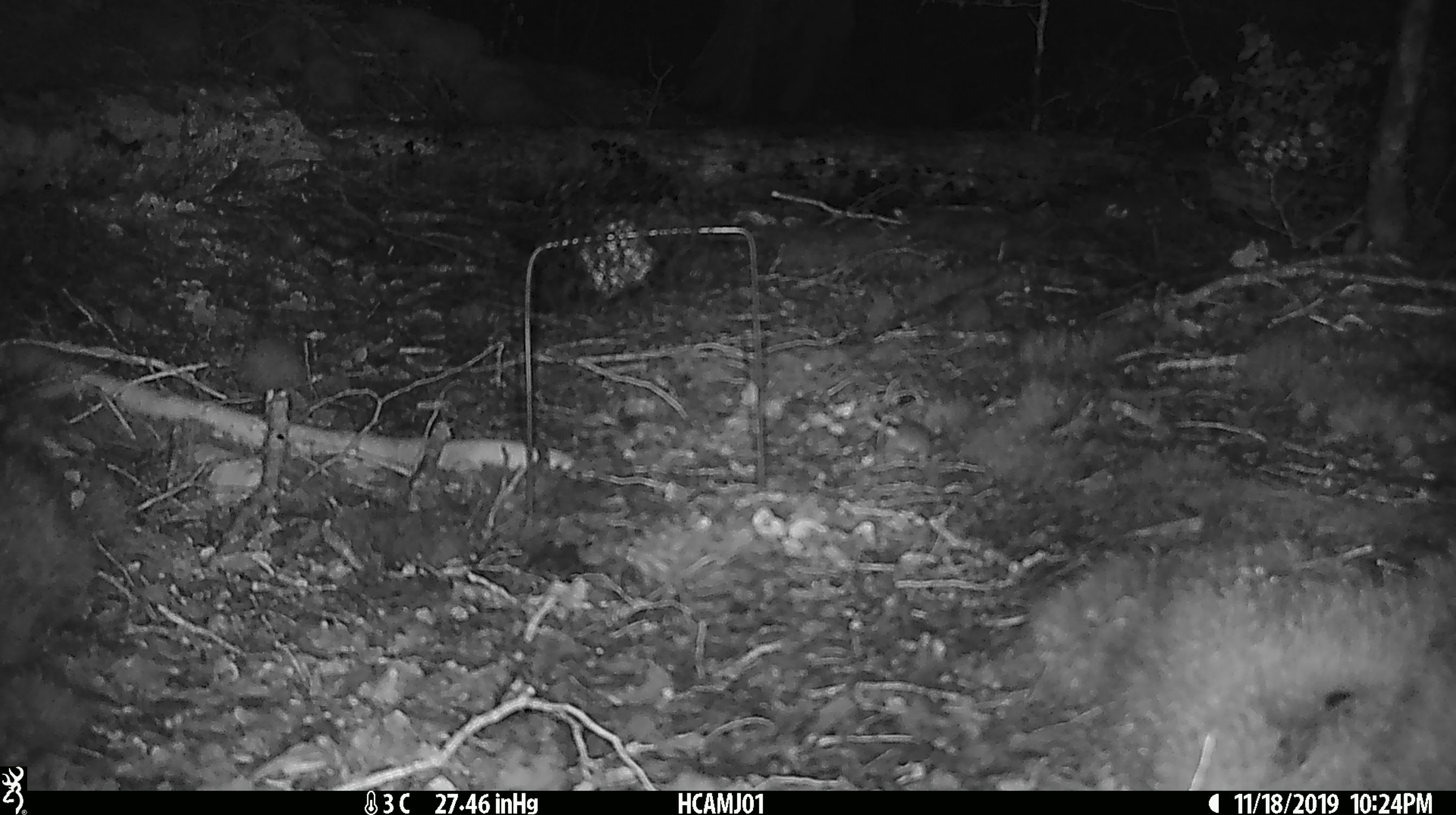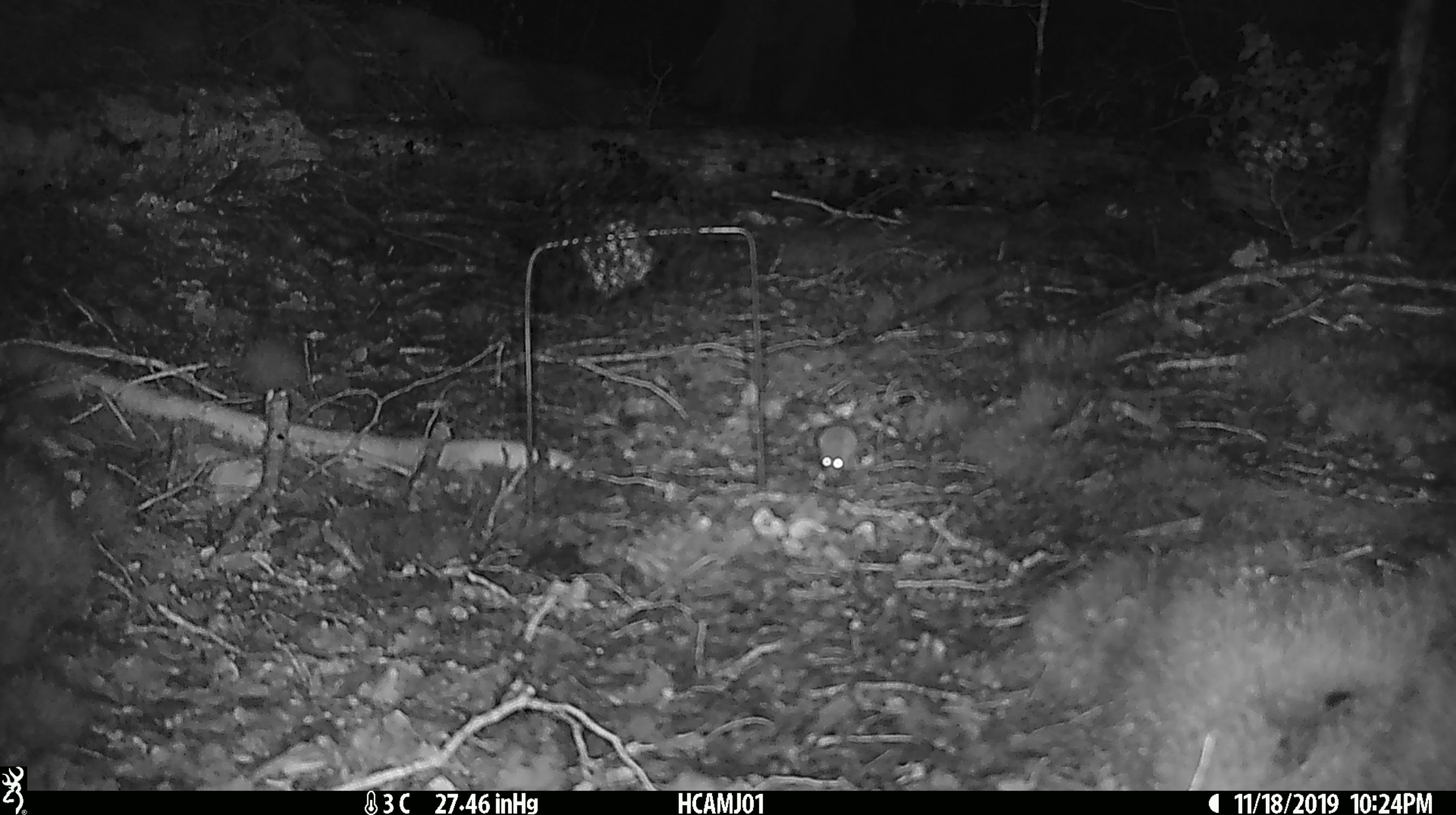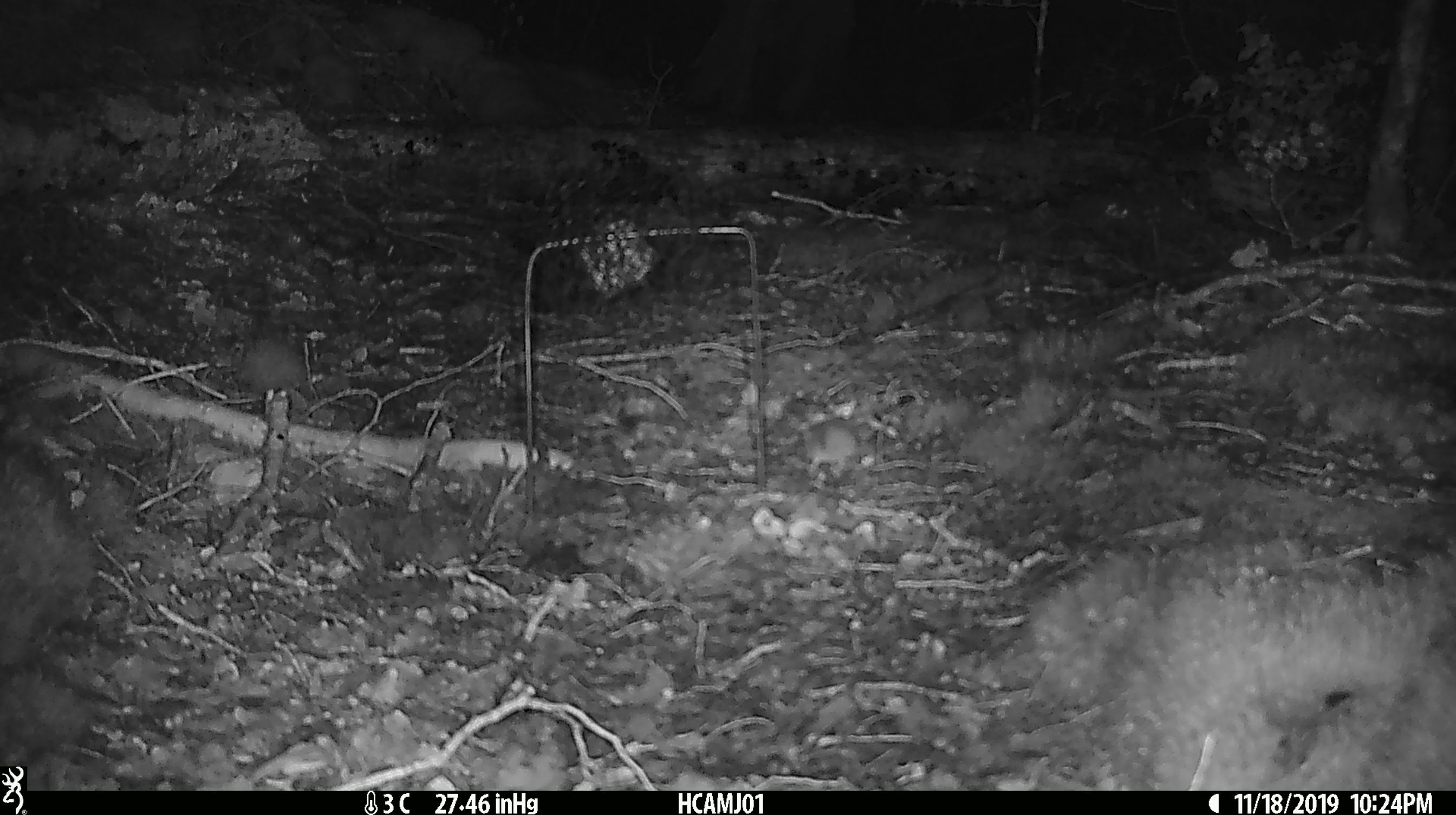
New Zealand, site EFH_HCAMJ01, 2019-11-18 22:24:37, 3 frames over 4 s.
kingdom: Animalia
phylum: Chordata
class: Mammalia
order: Rodentia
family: Muridae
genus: Mus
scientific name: Mus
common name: mouse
Mouse (Mus).